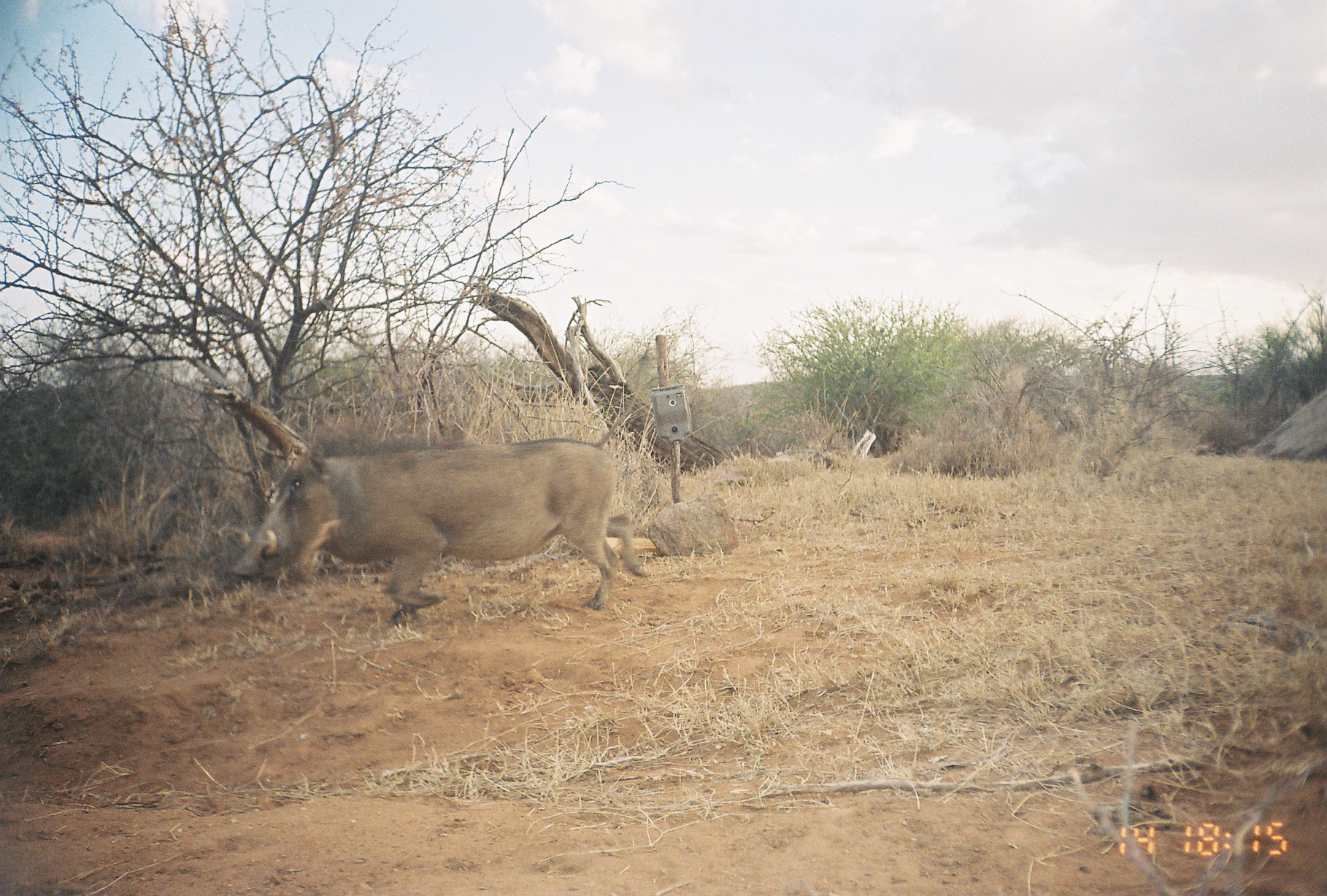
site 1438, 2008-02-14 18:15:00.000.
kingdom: Animalia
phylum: Chordata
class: Mammalia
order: Artiodactyla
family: Suidae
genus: Phacochoerus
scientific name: Phacochoerus africanus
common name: common warthog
Phacochoerus africanus (common warthog), count 1.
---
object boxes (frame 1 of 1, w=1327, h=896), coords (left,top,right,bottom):
phacochoerus africanus: (229,348,647,623)